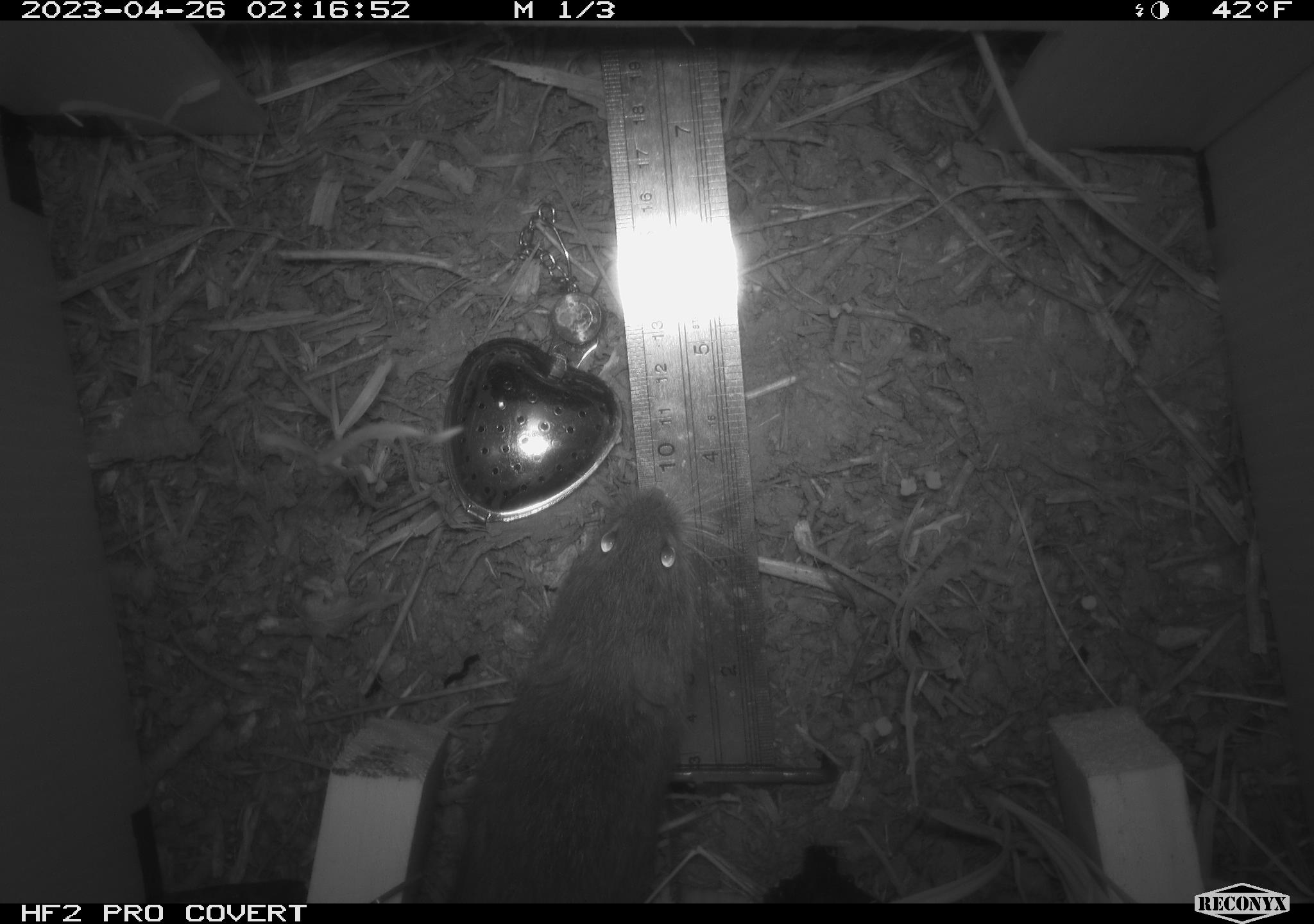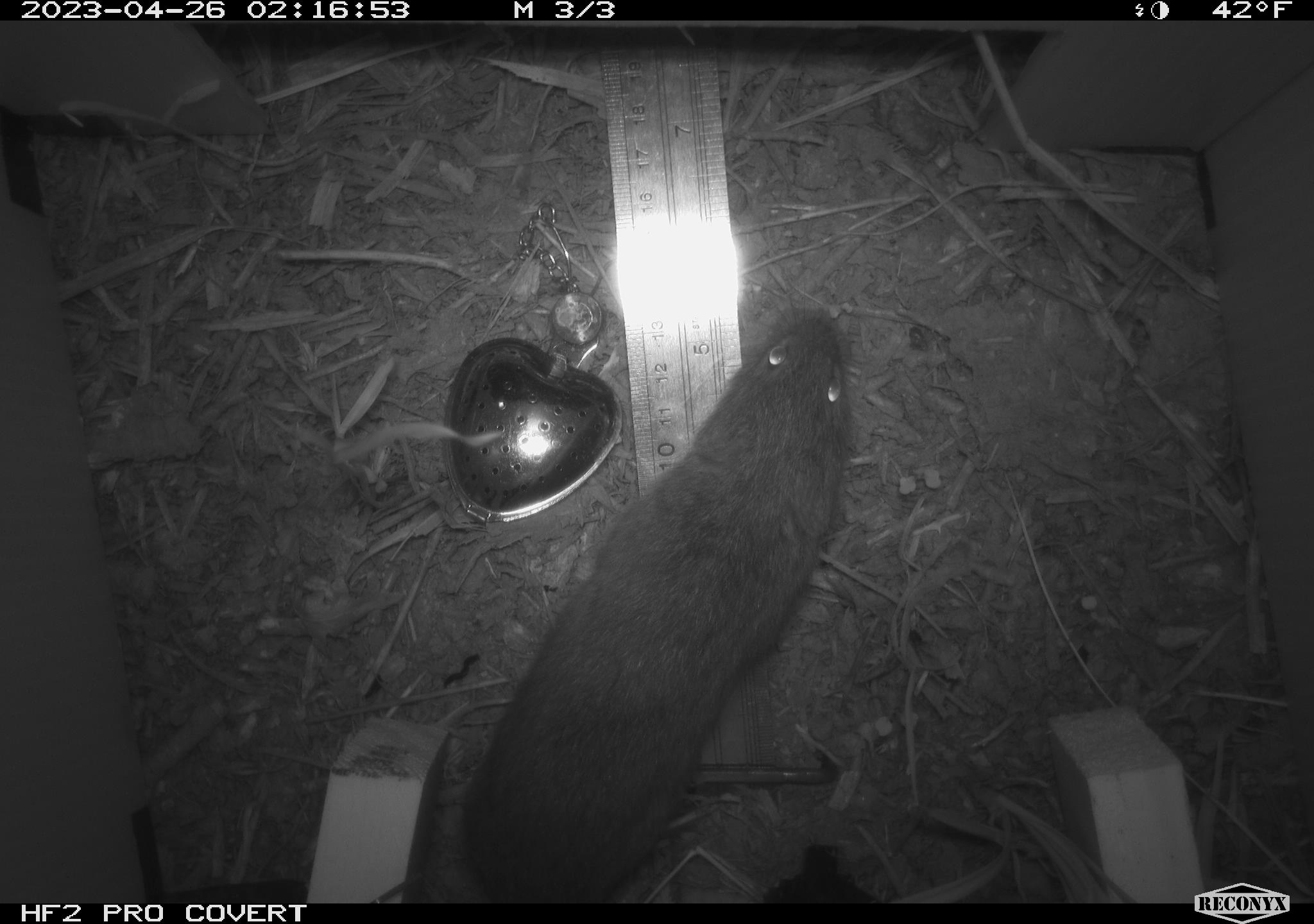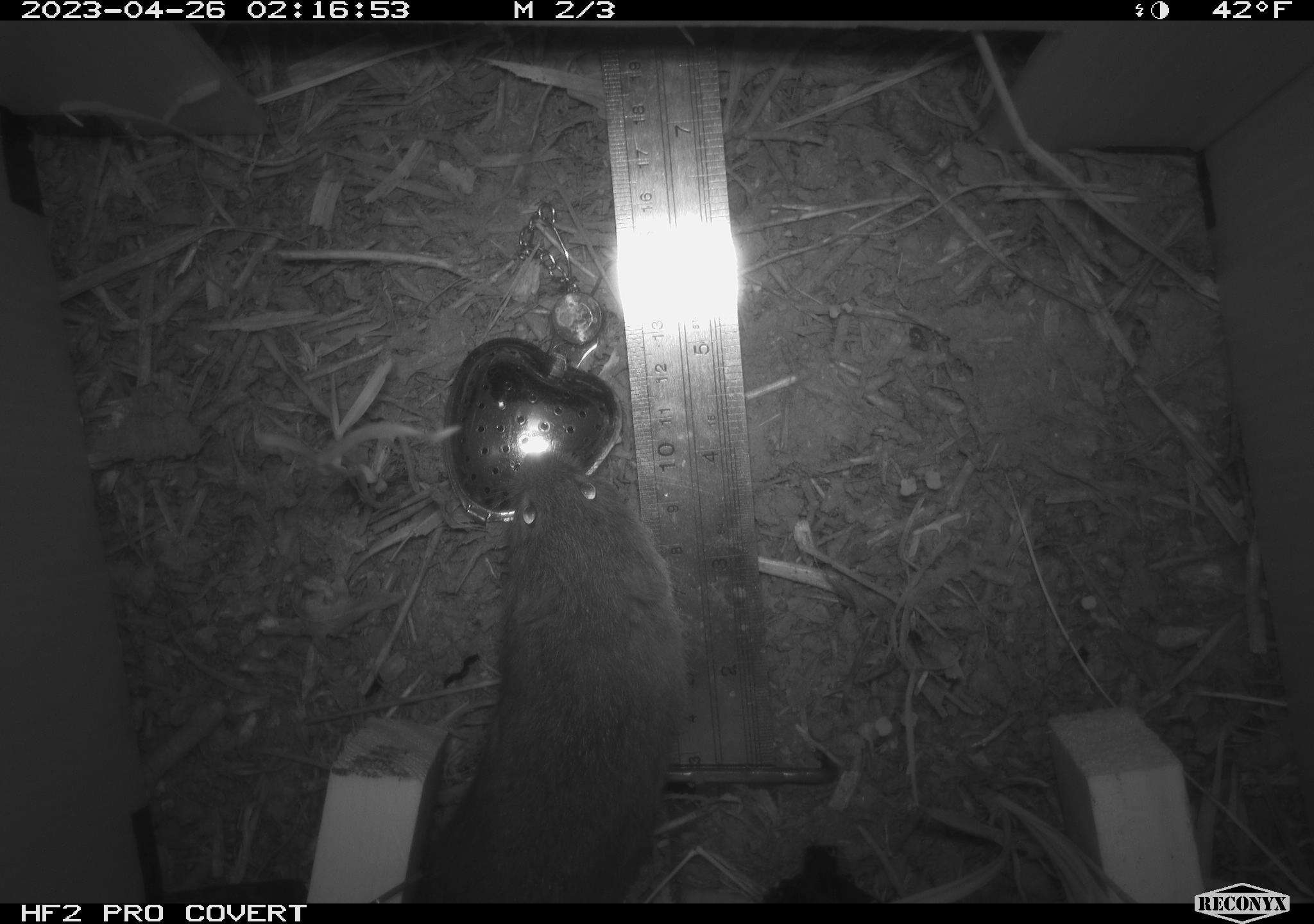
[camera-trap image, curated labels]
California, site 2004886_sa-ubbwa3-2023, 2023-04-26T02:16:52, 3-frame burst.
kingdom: Animalia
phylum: Chordata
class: Mammalia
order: Rodentia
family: Cricetidae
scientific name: Arvicolinae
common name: voles, lemmings, and muskrats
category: arvicolinae subfamily